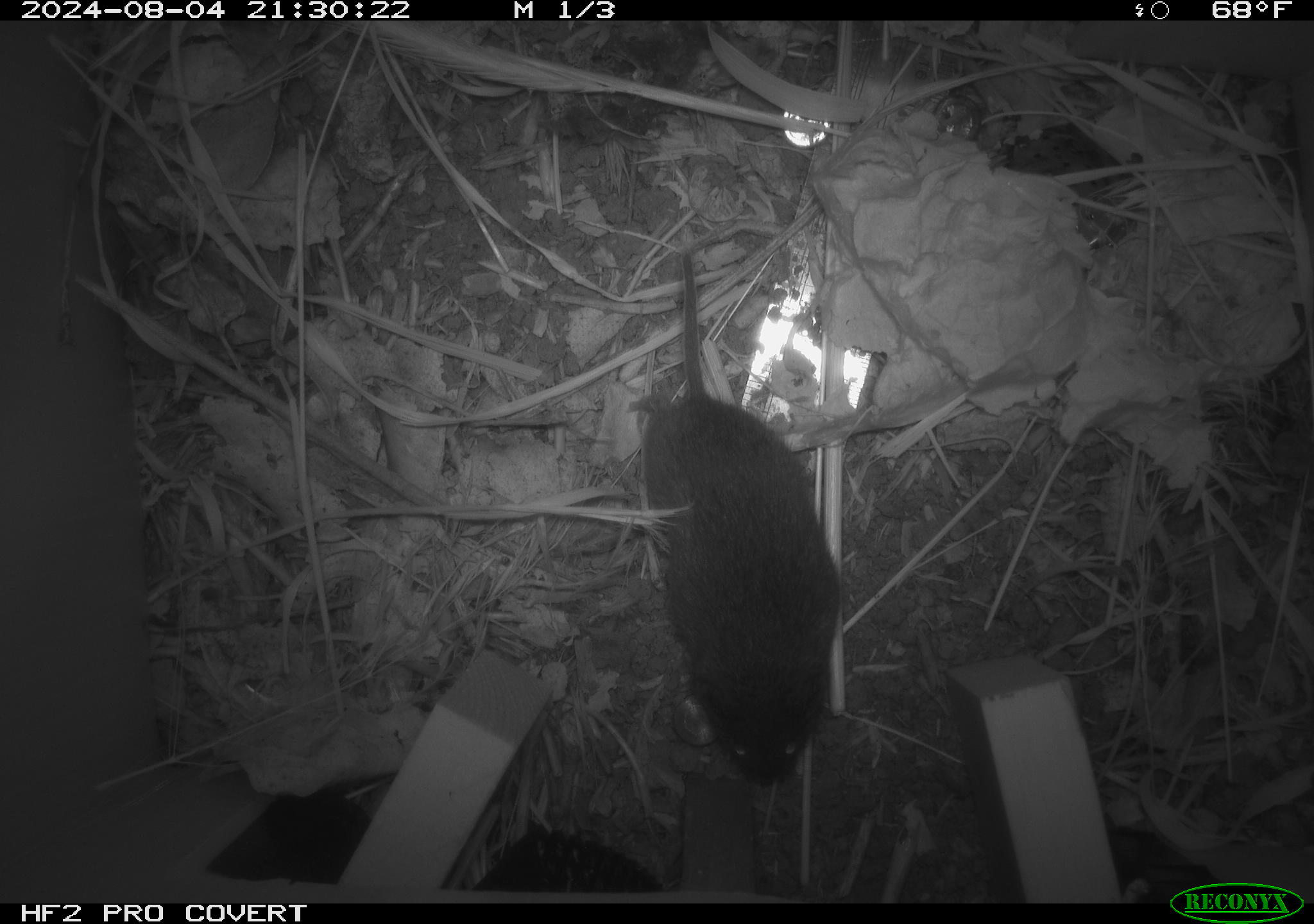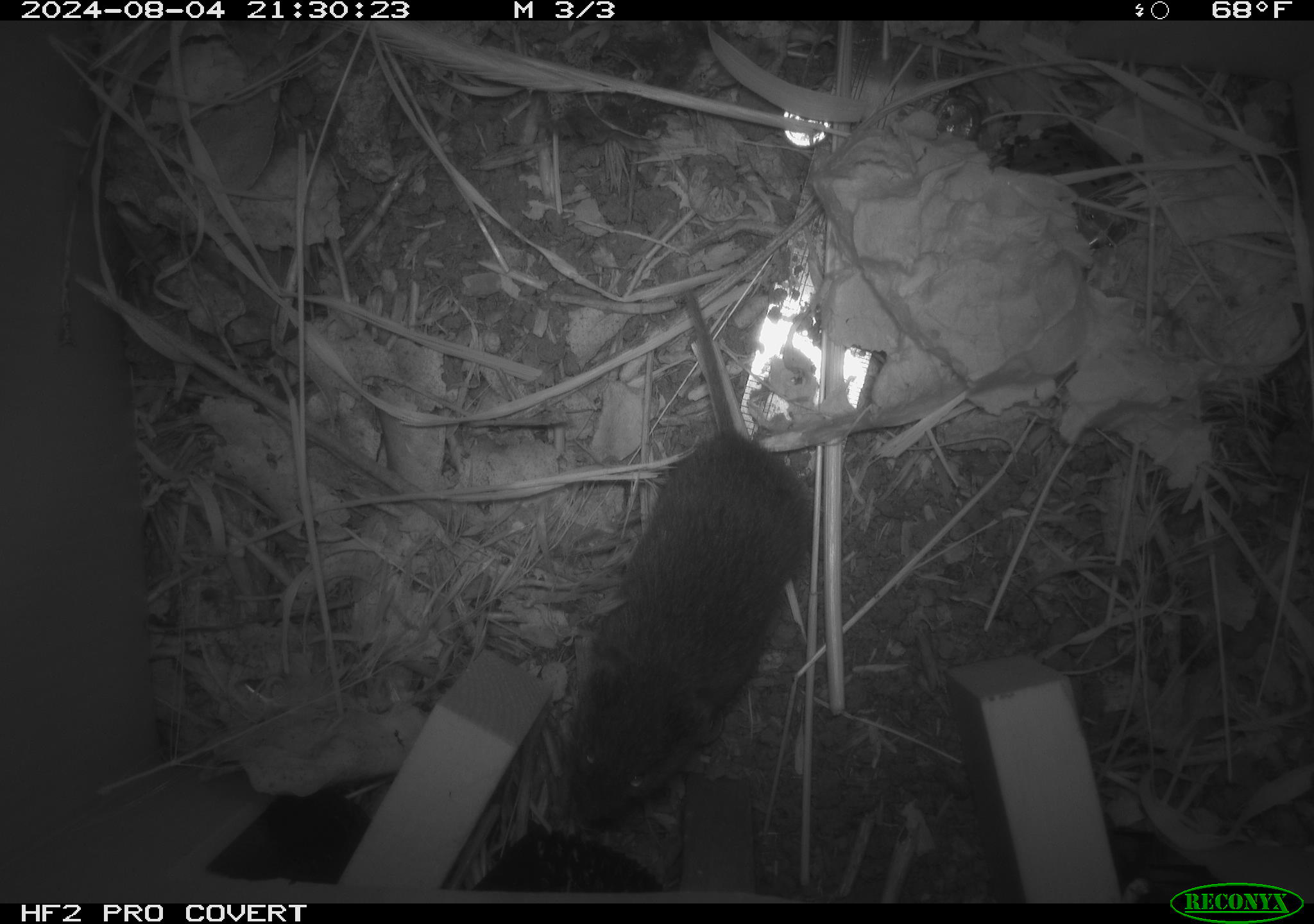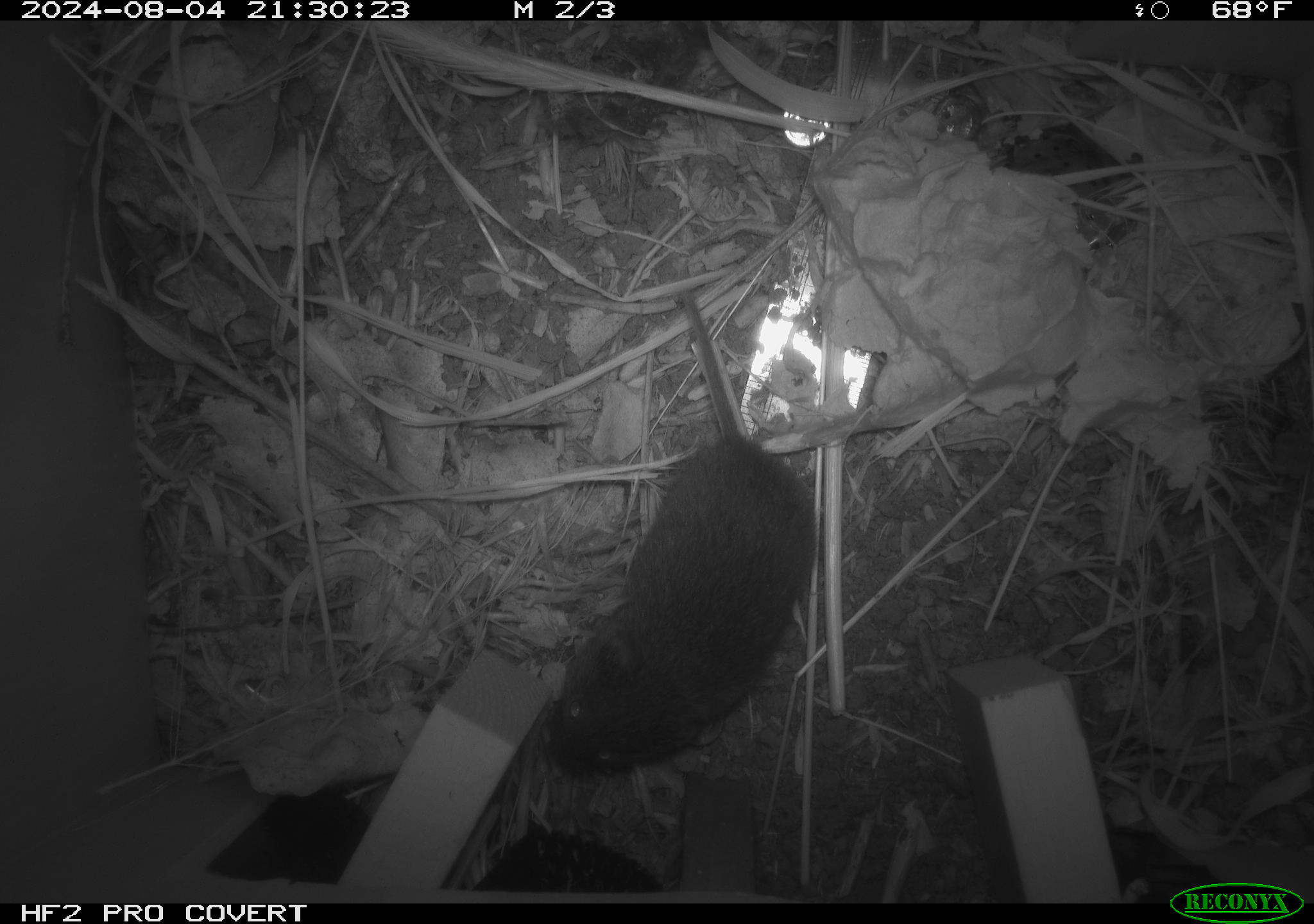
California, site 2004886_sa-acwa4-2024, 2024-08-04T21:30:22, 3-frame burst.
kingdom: Animalia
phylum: Chordata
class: Mammalia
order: Rodentia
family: Cricetidae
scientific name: Arvicolinae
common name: voles, lemmings, and muskrats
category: arvicolinae subfamily